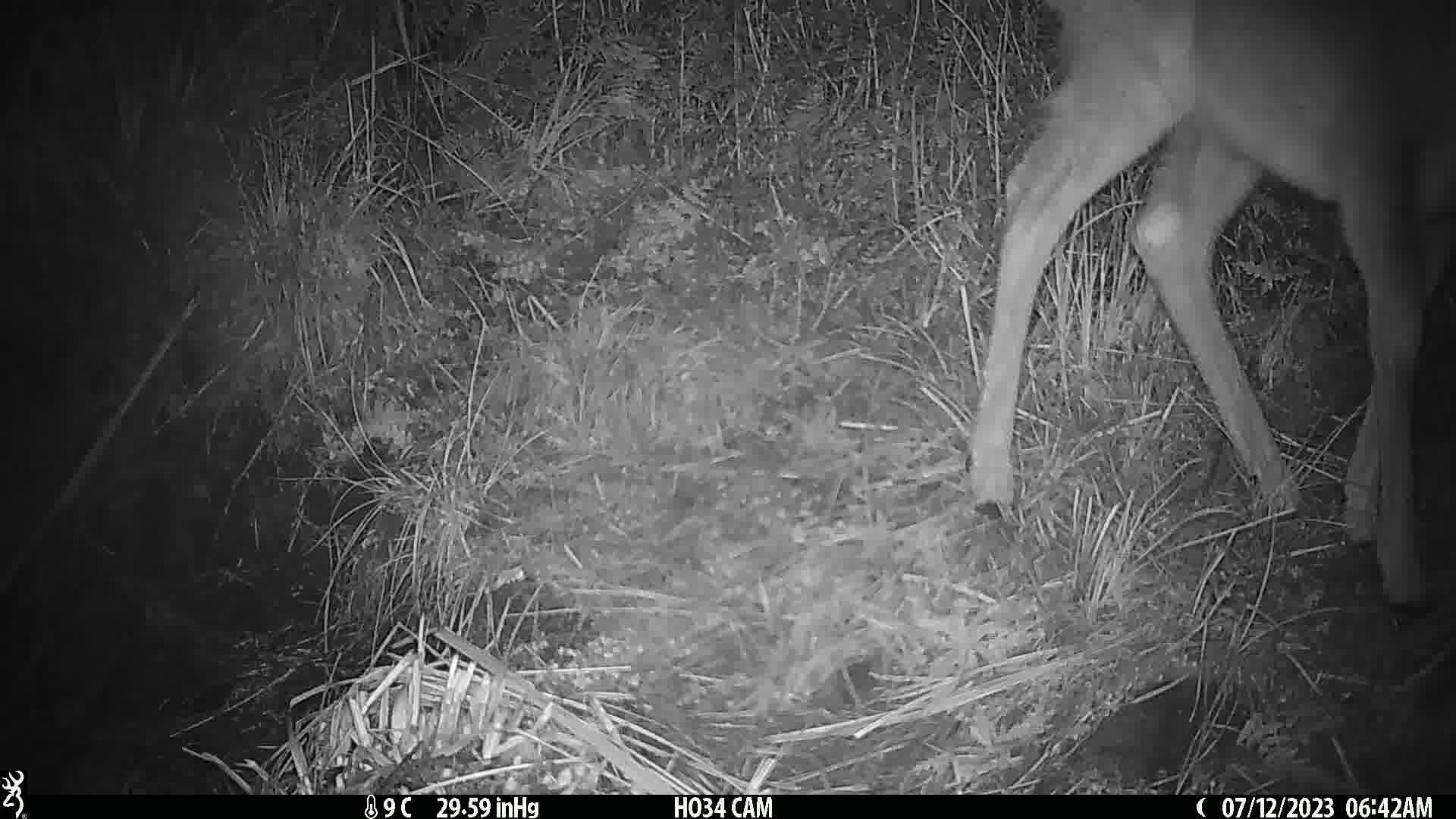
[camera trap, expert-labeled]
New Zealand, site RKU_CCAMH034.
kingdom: Animalia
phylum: Chordata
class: Mammalia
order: Artiodactyla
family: Cervidae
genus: Odocoileus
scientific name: Odocoileus virginianus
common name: white-tailed deer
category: white tailed deer